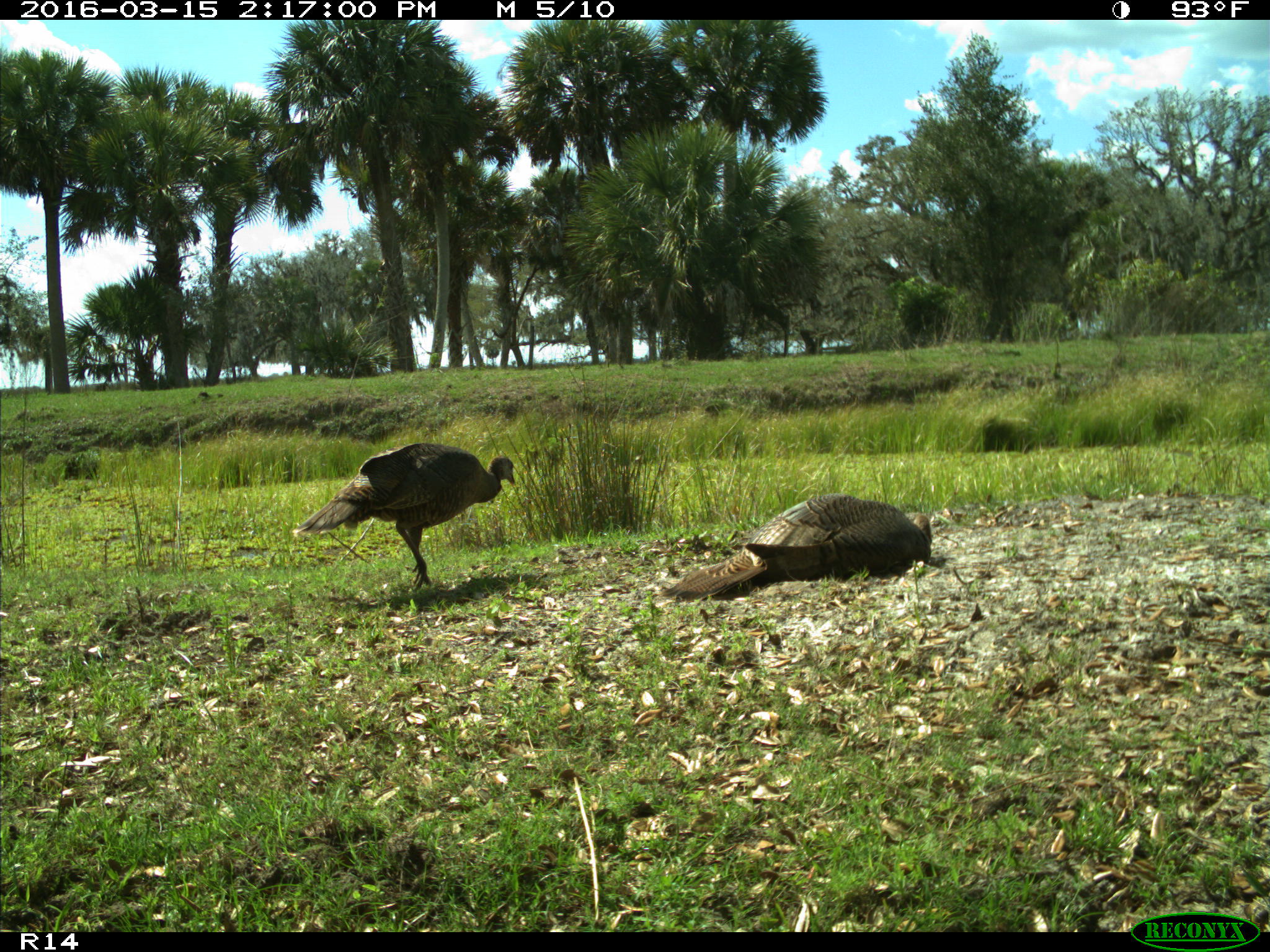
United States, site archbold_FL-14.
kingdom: Animalia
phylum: Chordata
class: Aves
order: Galliformes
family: Phasianidae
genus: Meleagris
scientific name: Meleagris gallopavo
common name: wild turkey